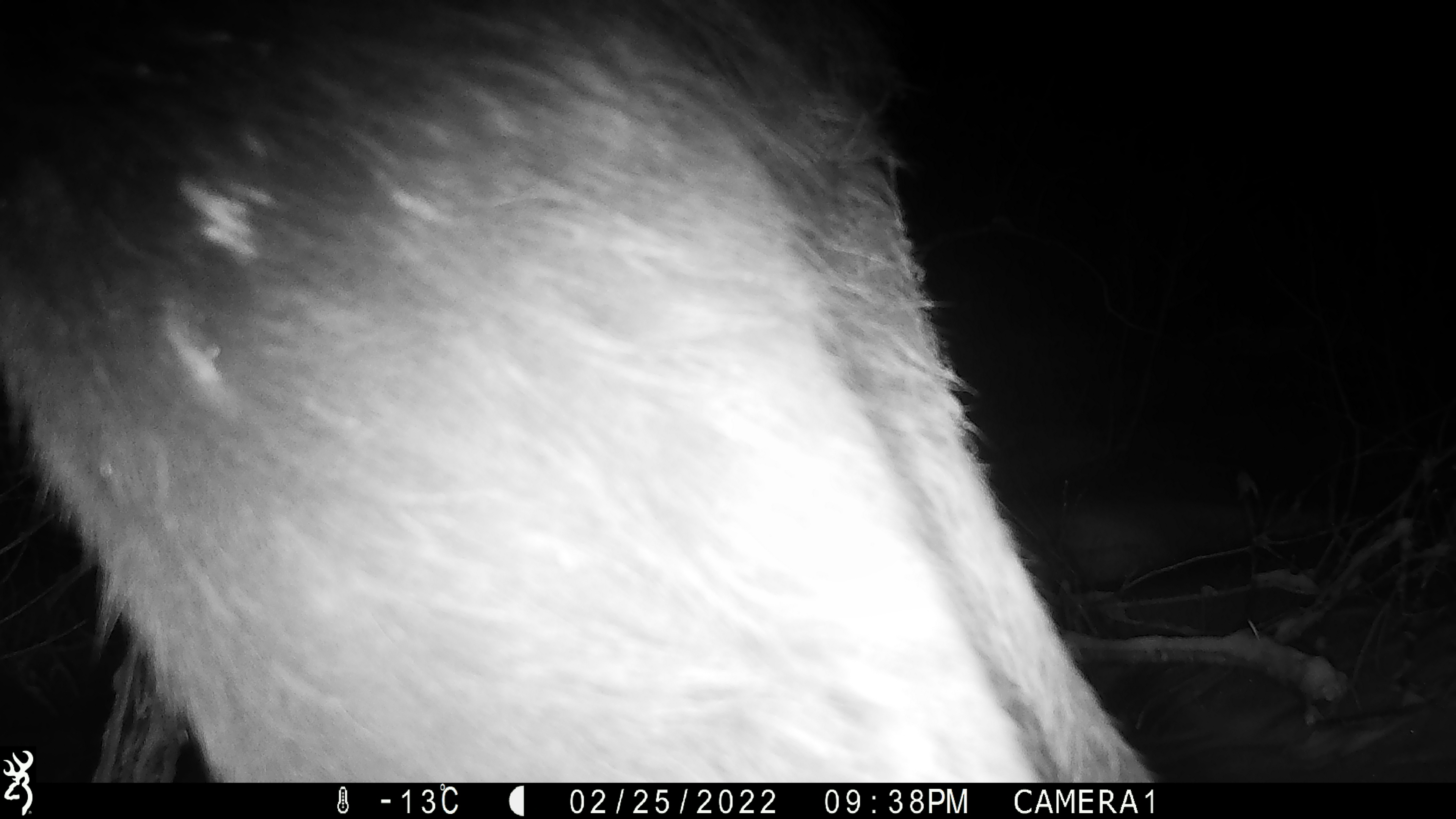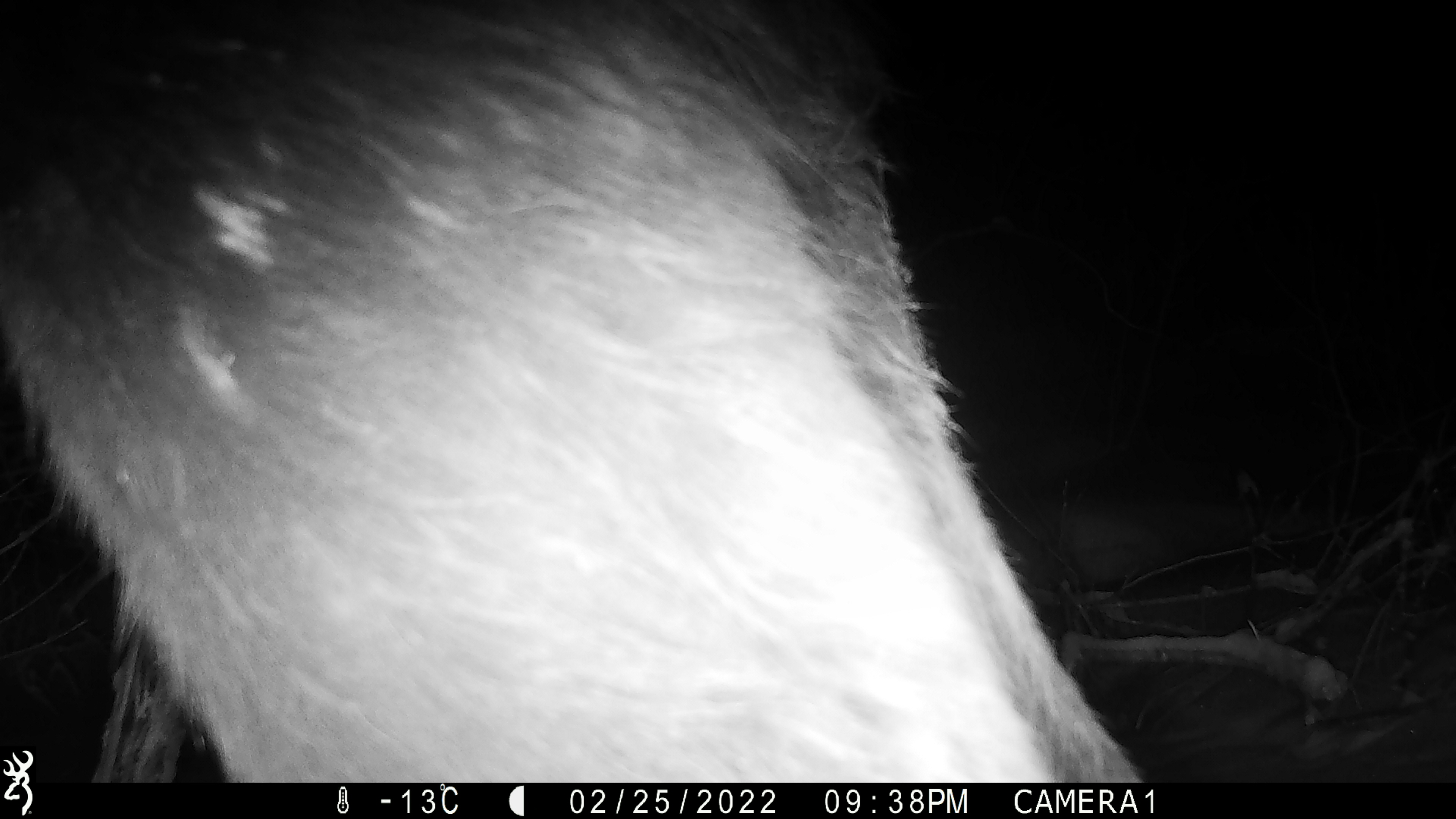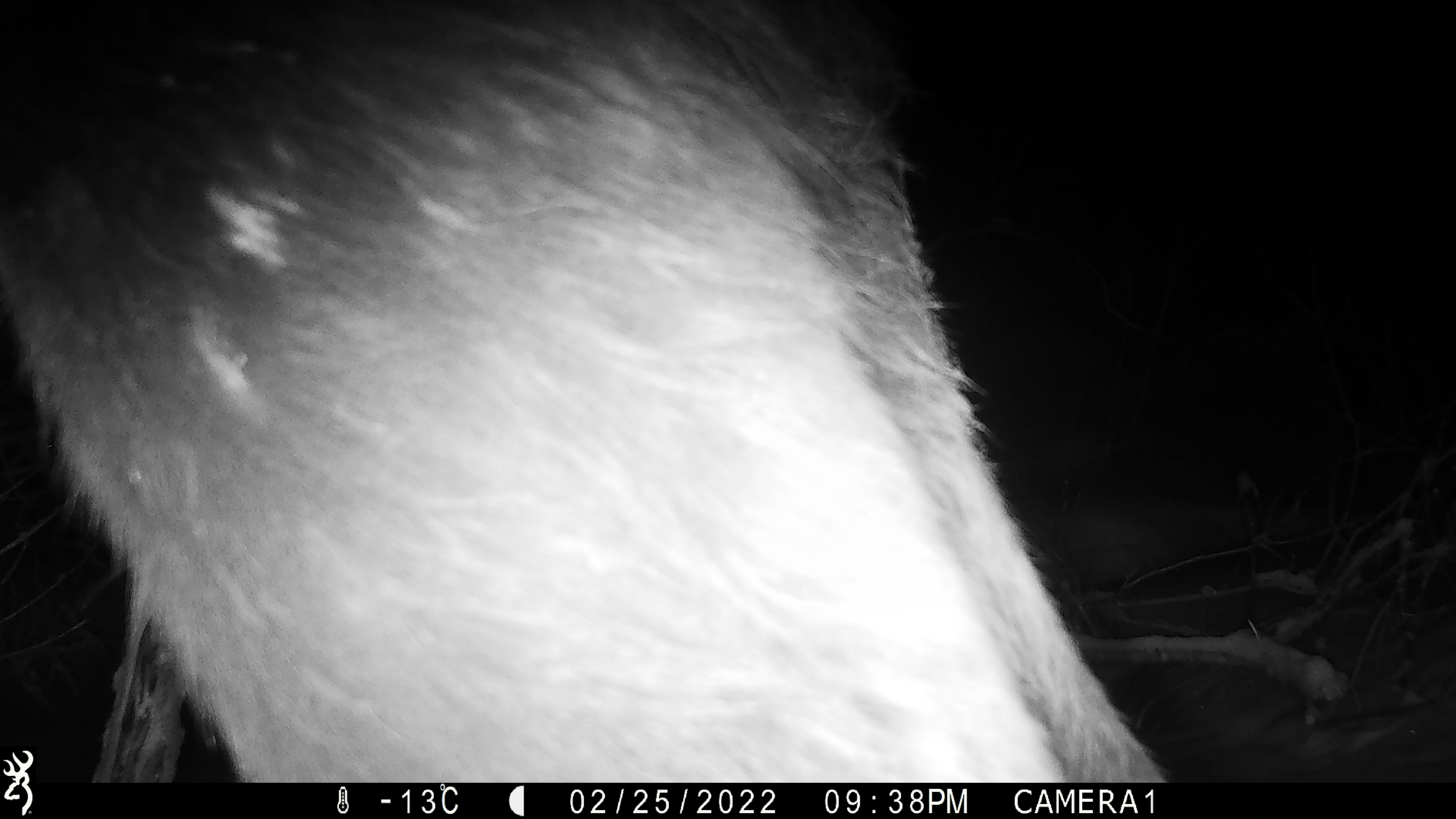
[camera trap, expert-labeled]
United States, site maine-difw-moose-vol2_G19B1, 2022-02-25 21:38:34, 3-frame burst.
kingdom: Animalia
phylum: Chordata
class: Mammalia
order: Artiodactyla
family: Cervidae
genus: Alces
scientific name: Alces alces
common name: moose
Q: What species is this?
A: Moose (Alces alces).